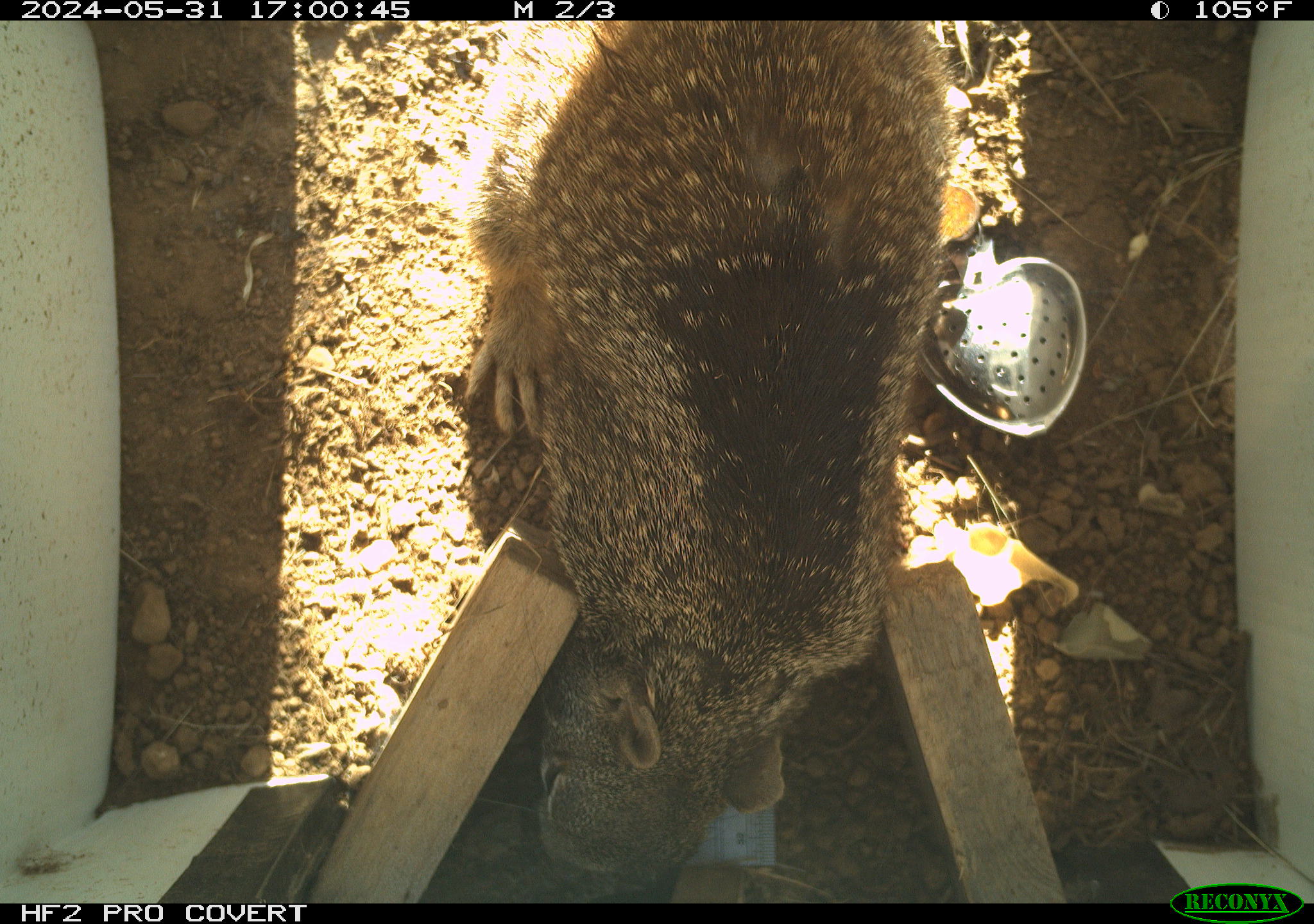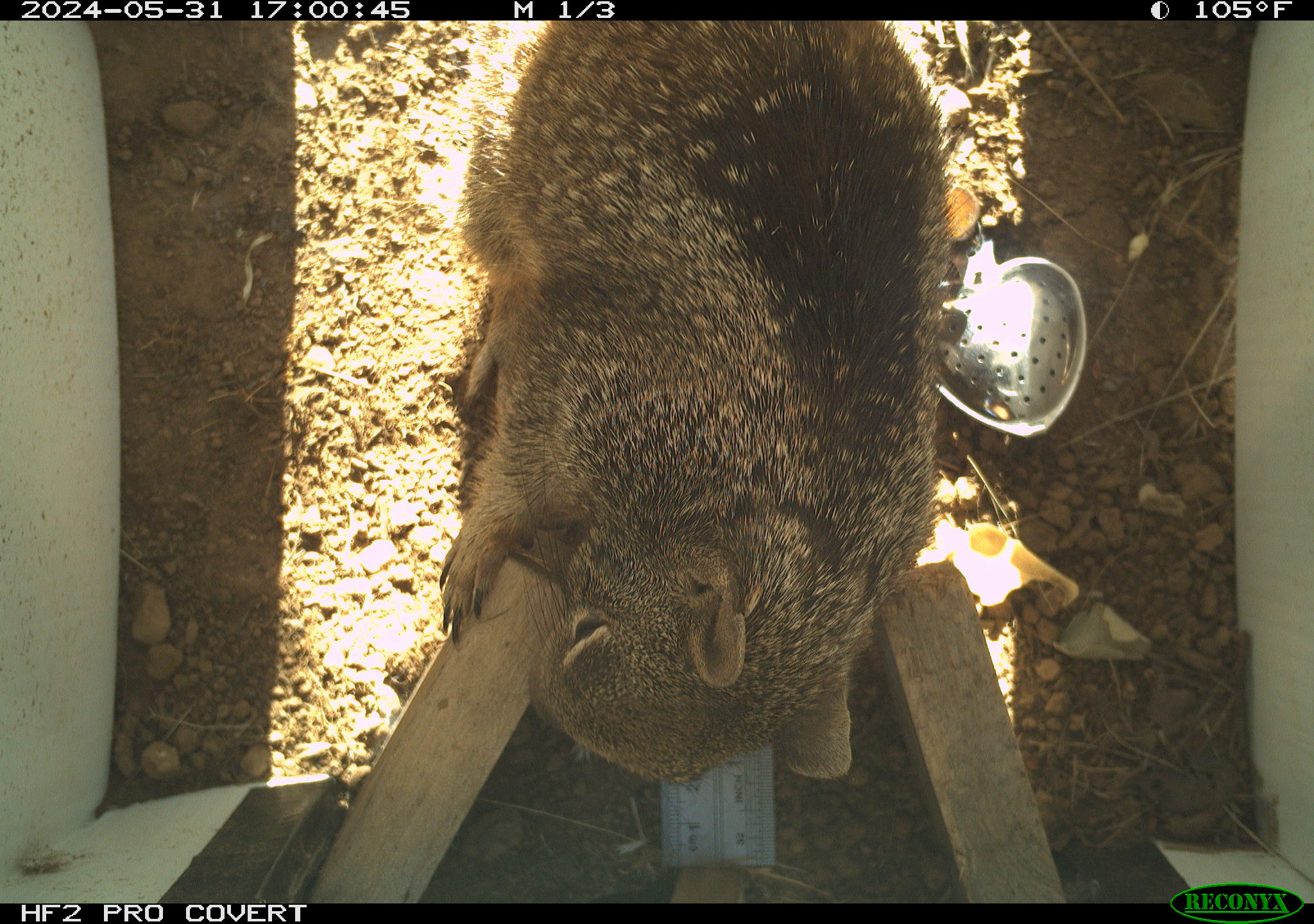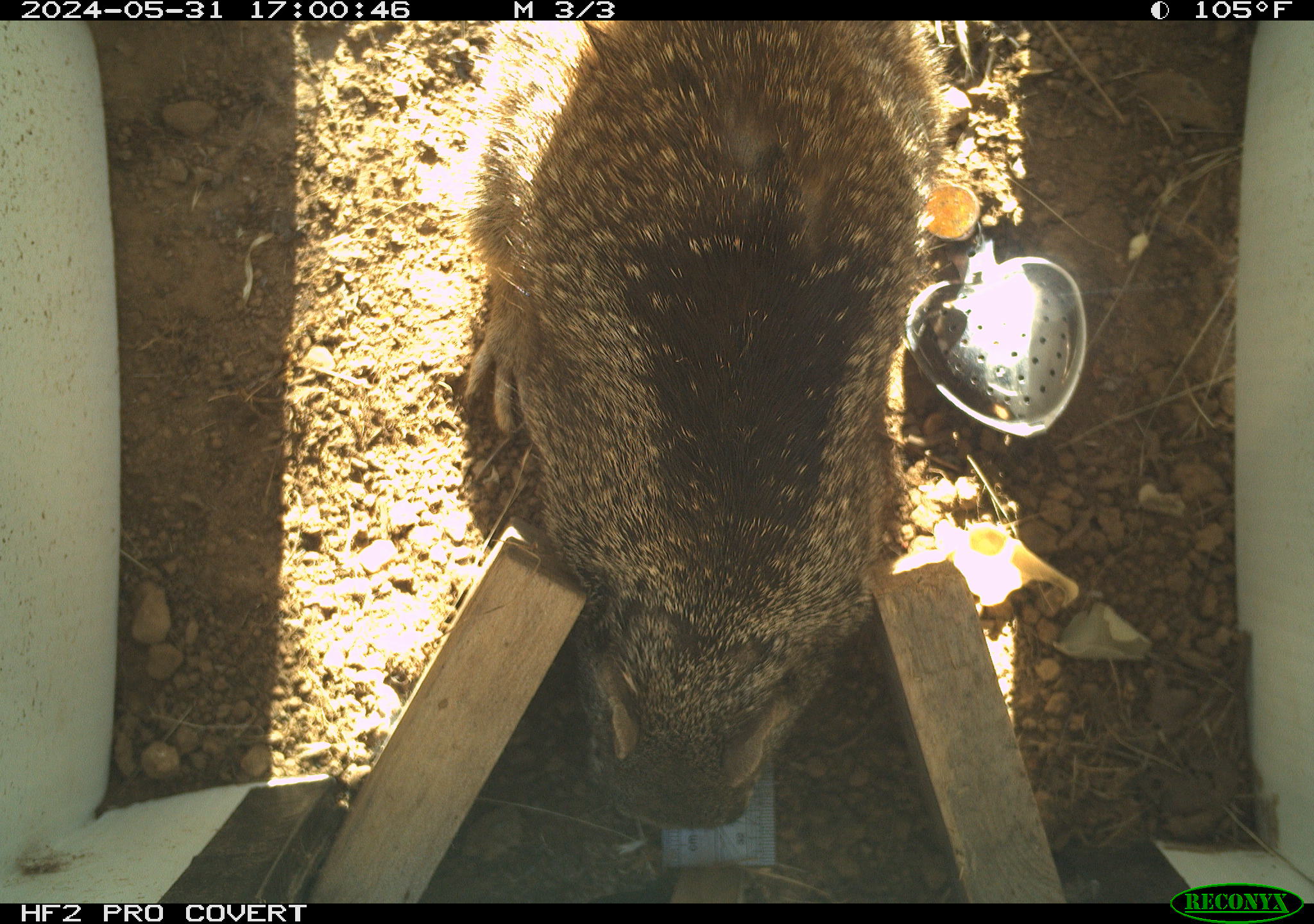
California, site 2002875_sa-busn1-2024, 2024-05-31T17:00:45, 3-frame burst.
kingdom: Animalia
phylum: Chordata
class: Mammalia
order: Rodentia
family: Sciuridae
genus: Otospermophilus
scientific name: Otospermophilus beecheyi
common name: california ground squirrel